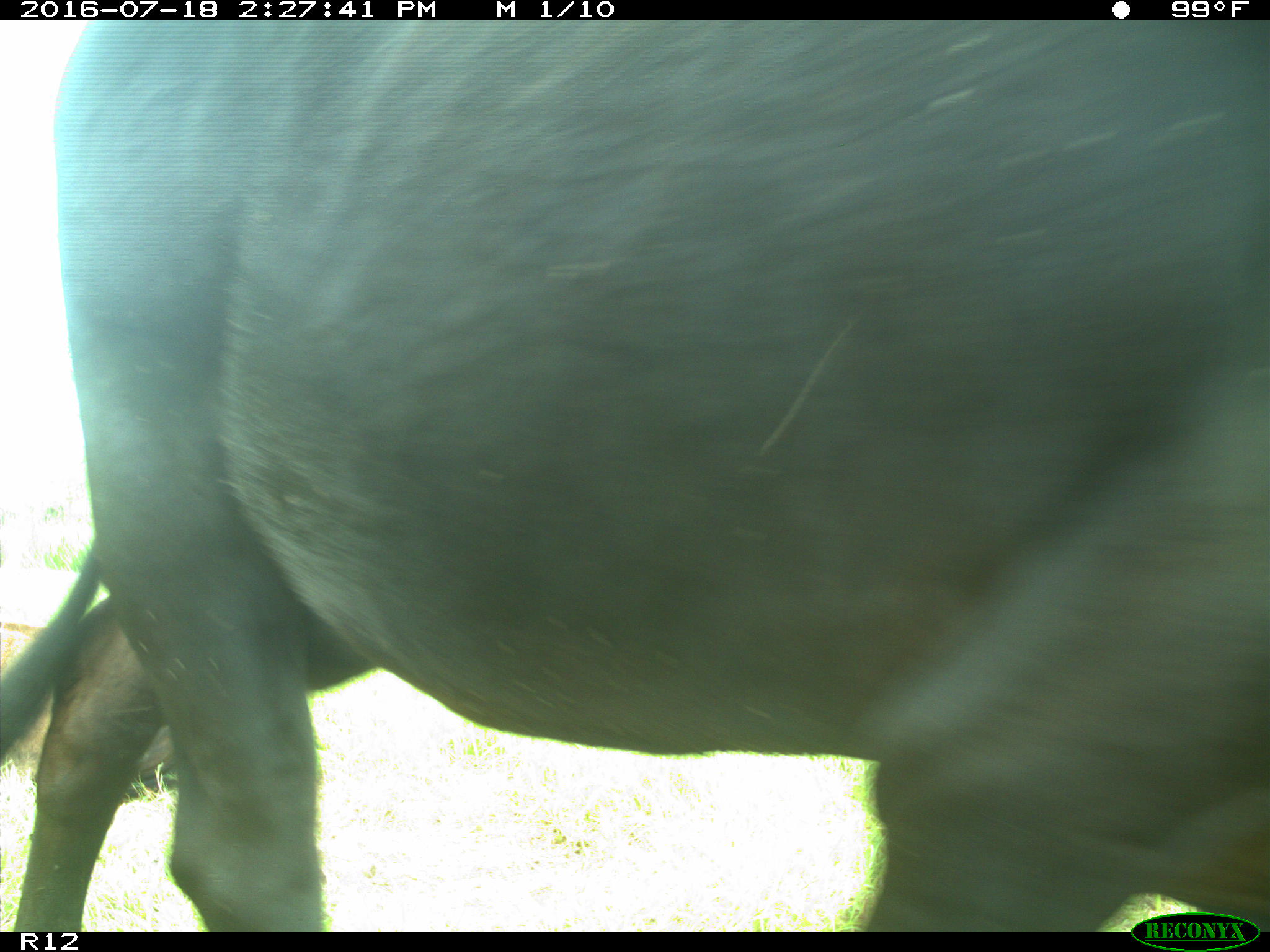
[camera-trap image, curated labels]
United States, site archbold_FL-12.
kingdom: Animalia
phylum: Chordata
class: Mammalia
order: Artiodactyla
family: Bovidae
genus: Bos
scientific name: Bos taurus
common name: domestic cow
Bos taurus (domestic cow).